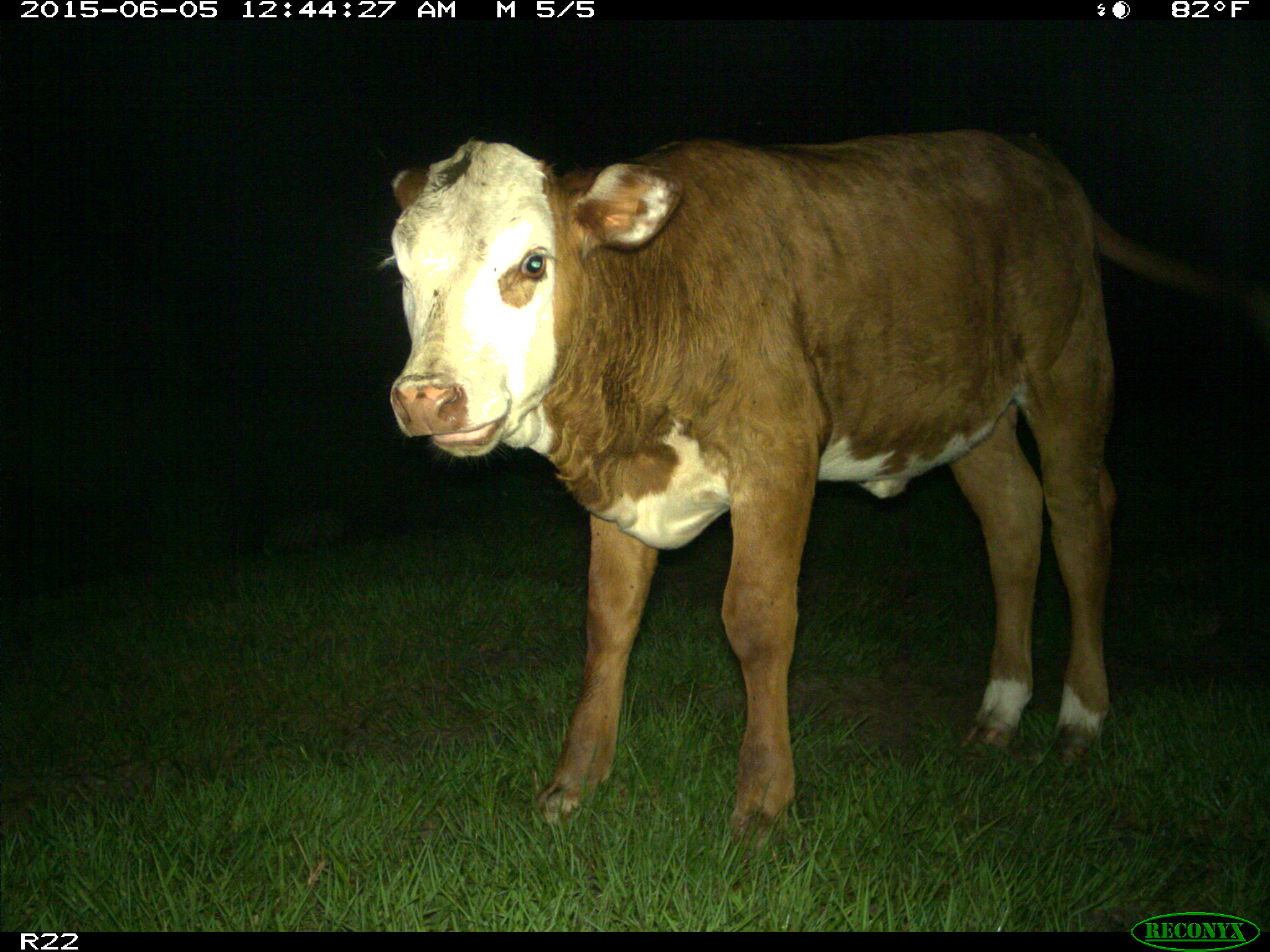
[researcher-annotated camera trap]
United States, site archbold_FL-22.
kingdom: Animalia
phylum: Chordata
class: Mammalia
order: Artiodactyla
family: Bovidae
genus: Bos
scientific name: Bos taurus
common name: domestic cow